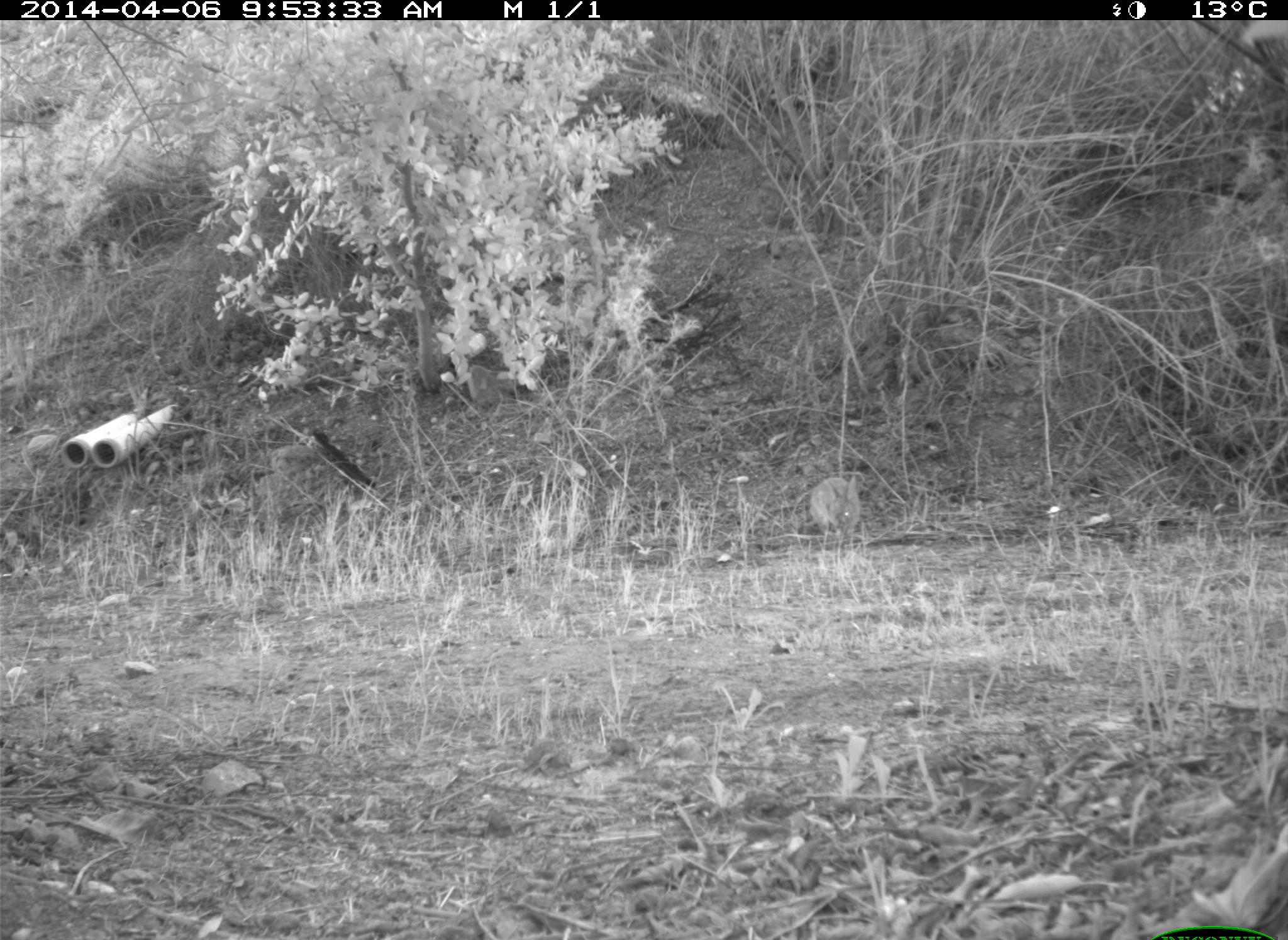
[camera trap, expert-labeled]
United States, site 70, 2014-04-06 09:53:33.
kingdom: Animalia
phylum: Chordata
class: Mammalia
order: Lagomorpha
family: Leporidae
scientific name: Leporidae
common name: rabbits and hares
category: rabbit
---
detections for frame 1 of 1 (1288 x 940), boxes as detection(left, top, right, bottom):
rabbit: detection(808, 477, 862, 542)